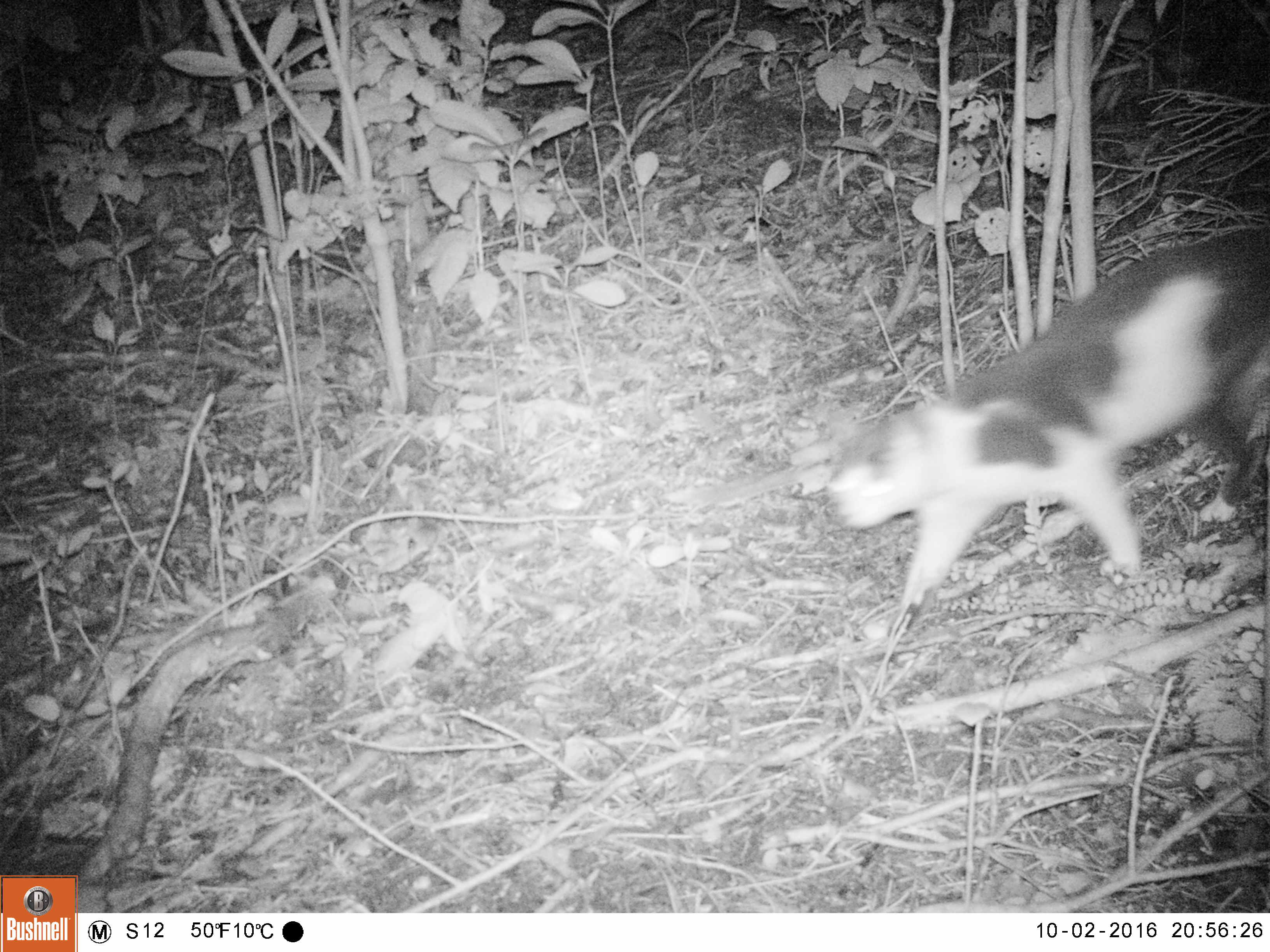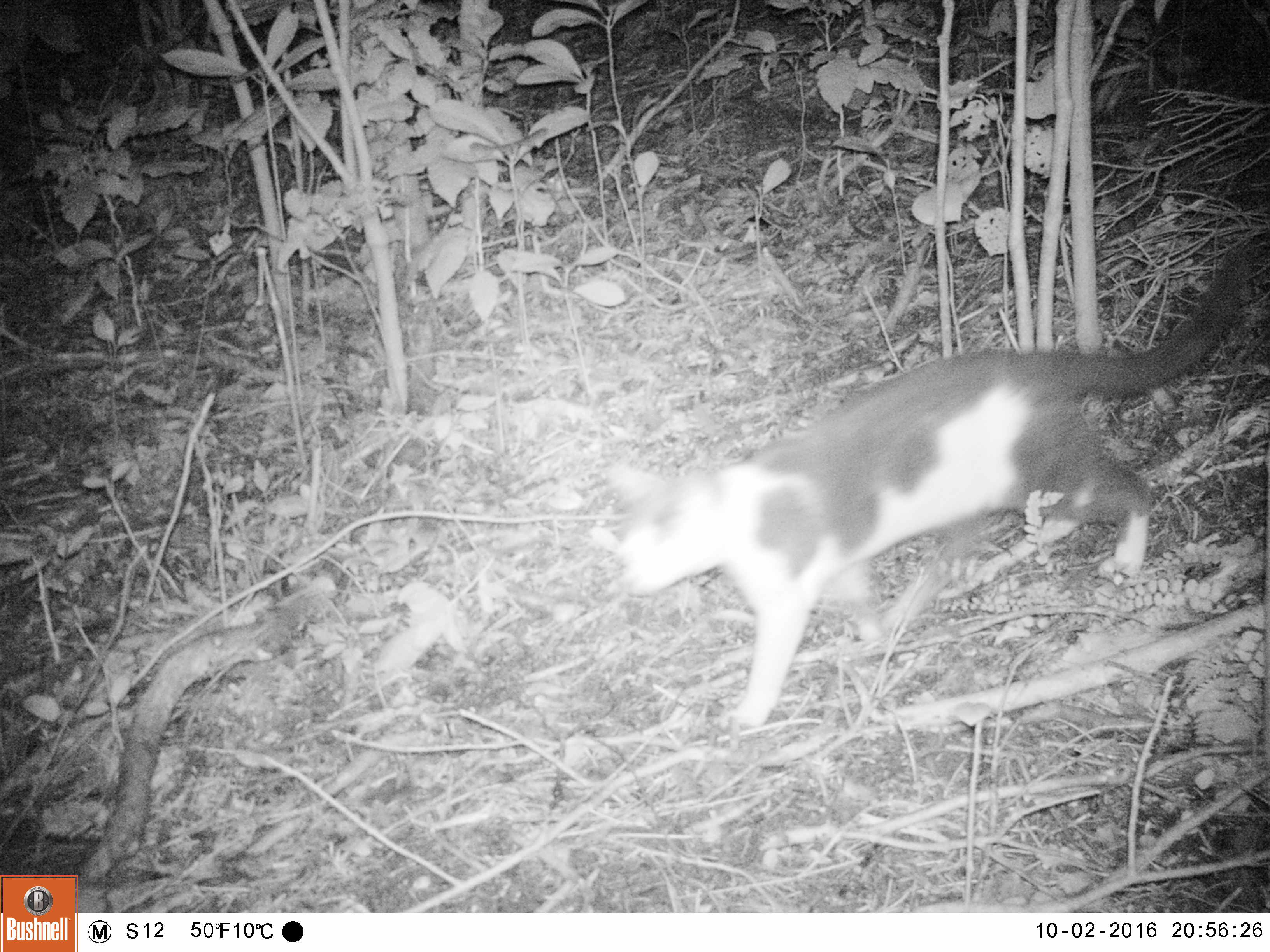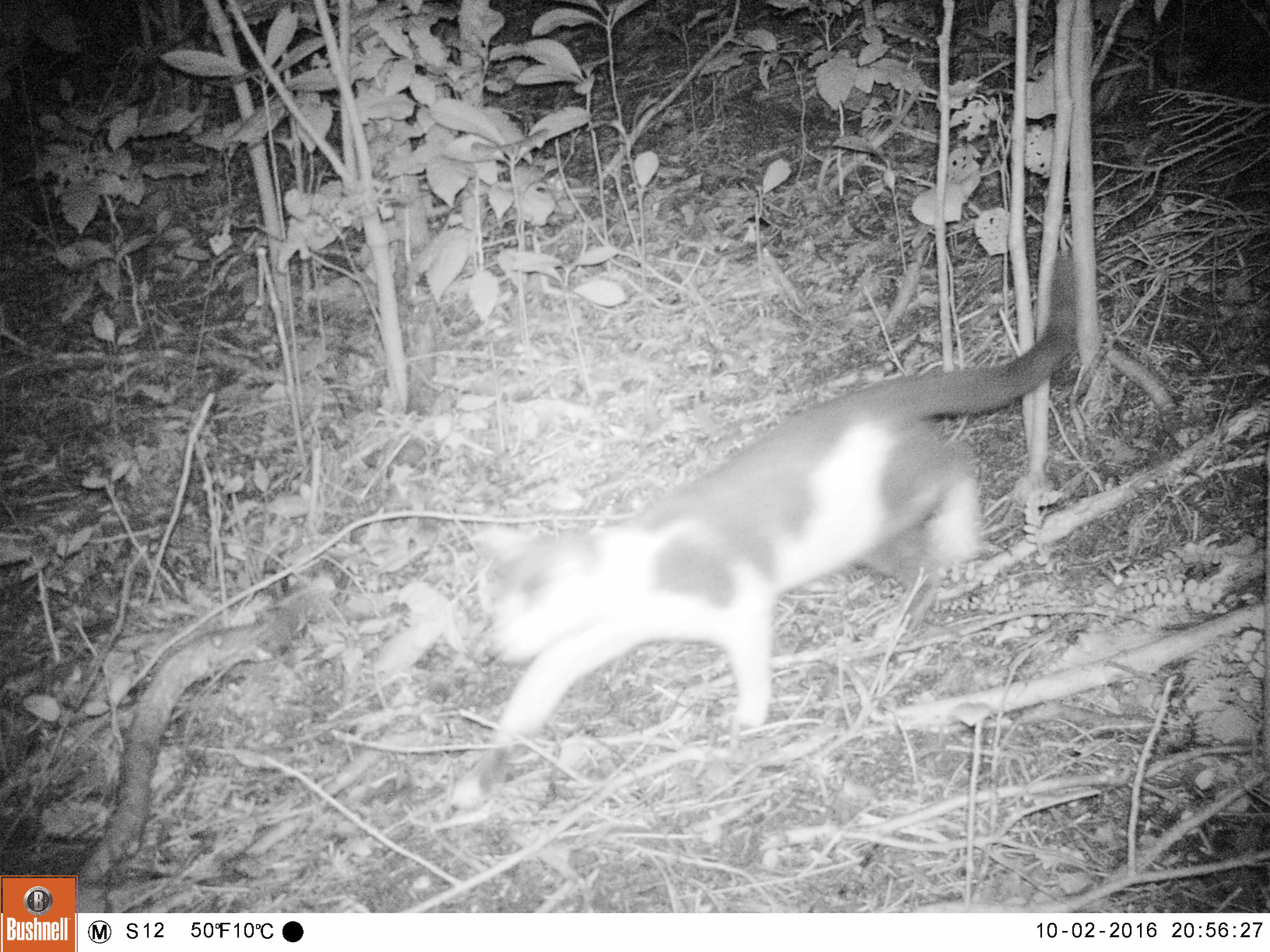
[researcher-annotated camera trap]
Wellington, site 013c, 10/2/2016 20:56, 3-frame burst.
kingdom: Animalia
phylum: Chordata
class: Mammalia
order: Carnivora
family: Felidae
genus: Felis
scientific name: Felis catus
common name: cat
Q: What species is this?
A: Cat (Felis catus).